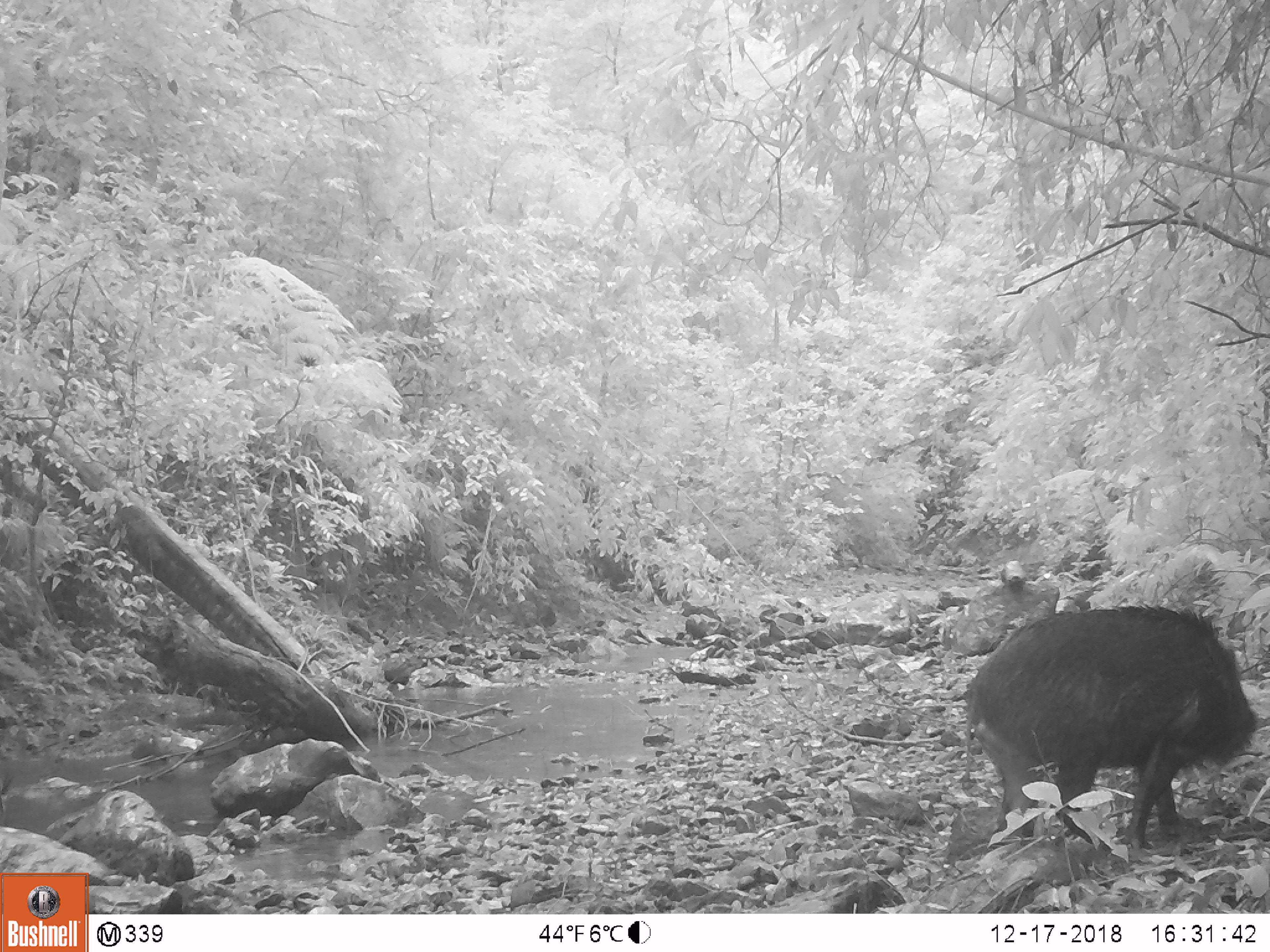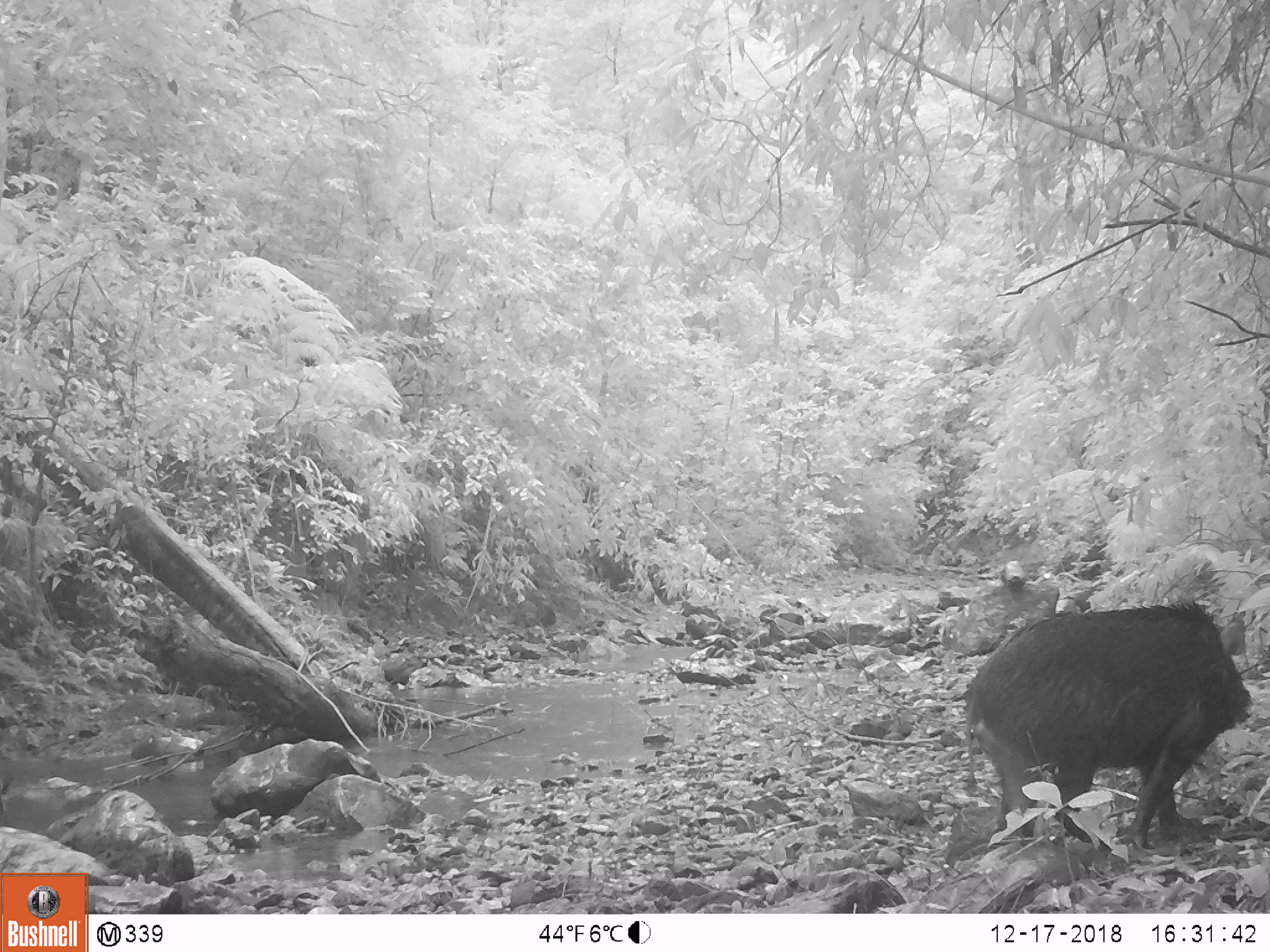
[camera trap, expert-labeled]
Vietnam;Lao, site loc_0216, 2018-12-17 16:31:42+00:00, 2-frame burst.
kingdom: Animalia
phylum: Chordata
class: Mammalia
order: Artiodactyla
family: Suidae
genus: Sus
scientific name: Sus scrofa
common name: eurasian wild pig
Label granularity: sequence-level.